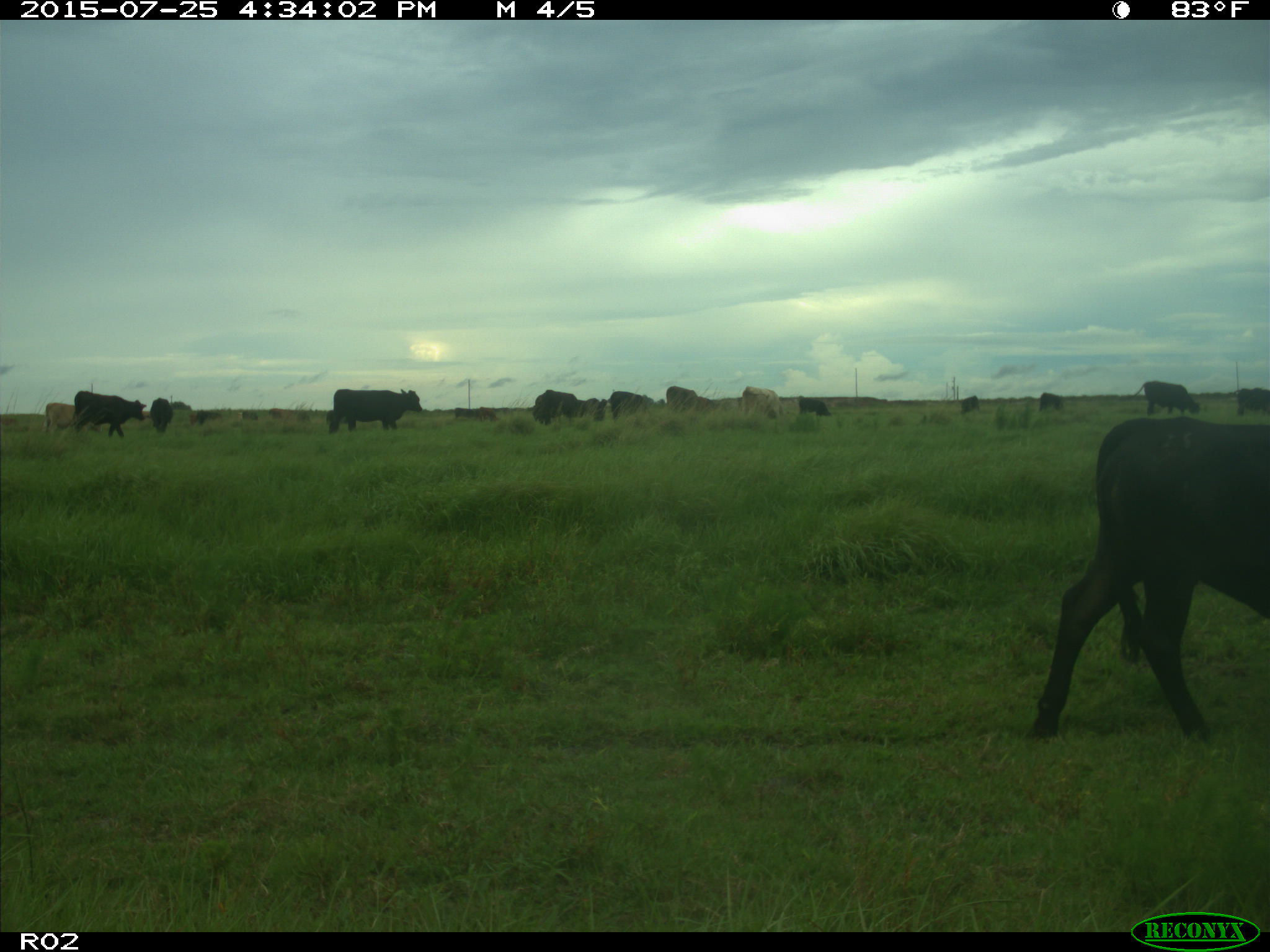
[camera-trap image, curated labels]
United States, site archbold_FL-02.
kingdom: Animalia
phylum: Chordata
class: Mammalia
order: Artiodactyla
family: Bovidae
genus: Bos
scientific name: Bos taurus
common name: domestic cow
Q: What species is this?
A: Bos taurus (domestic cow).